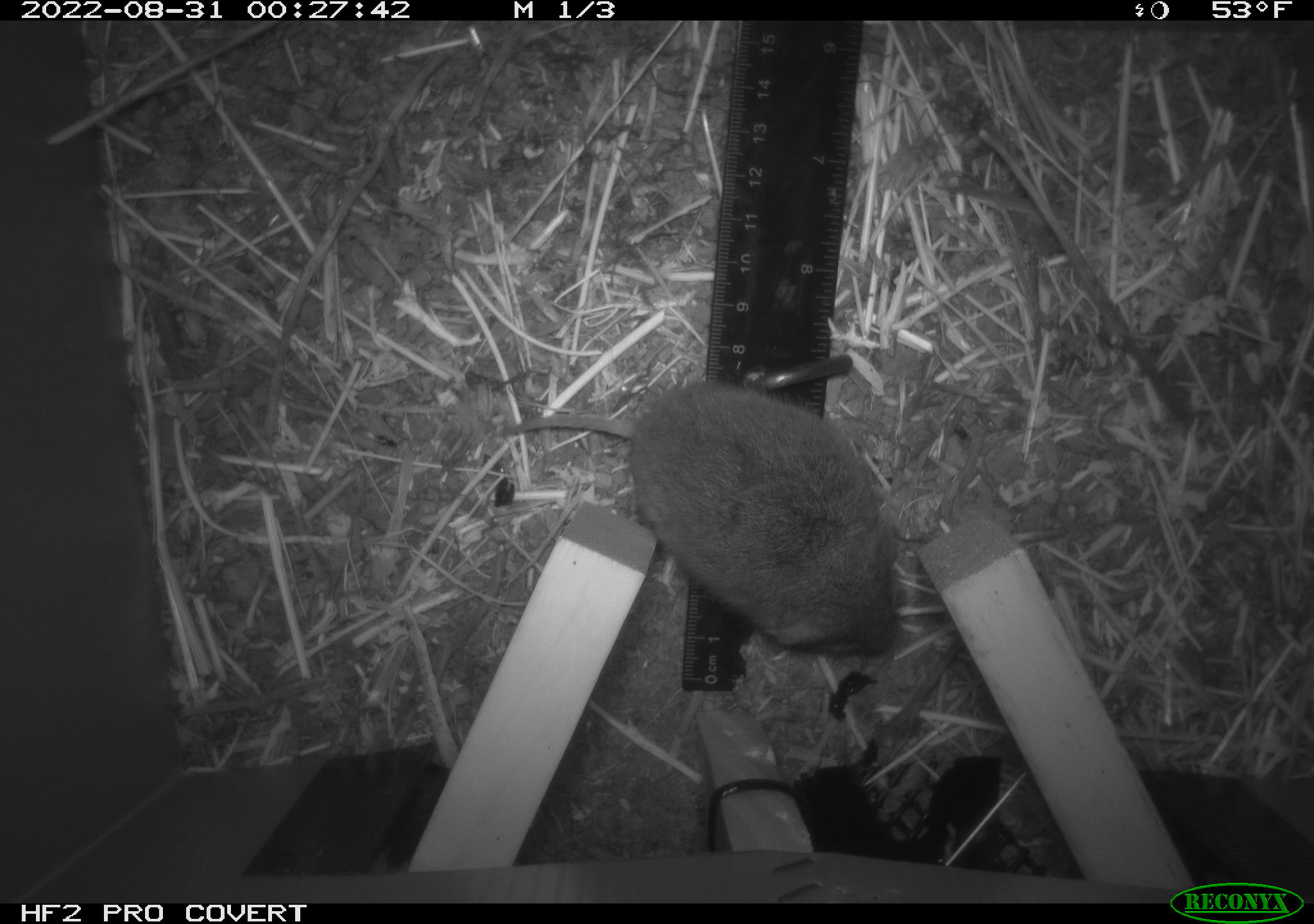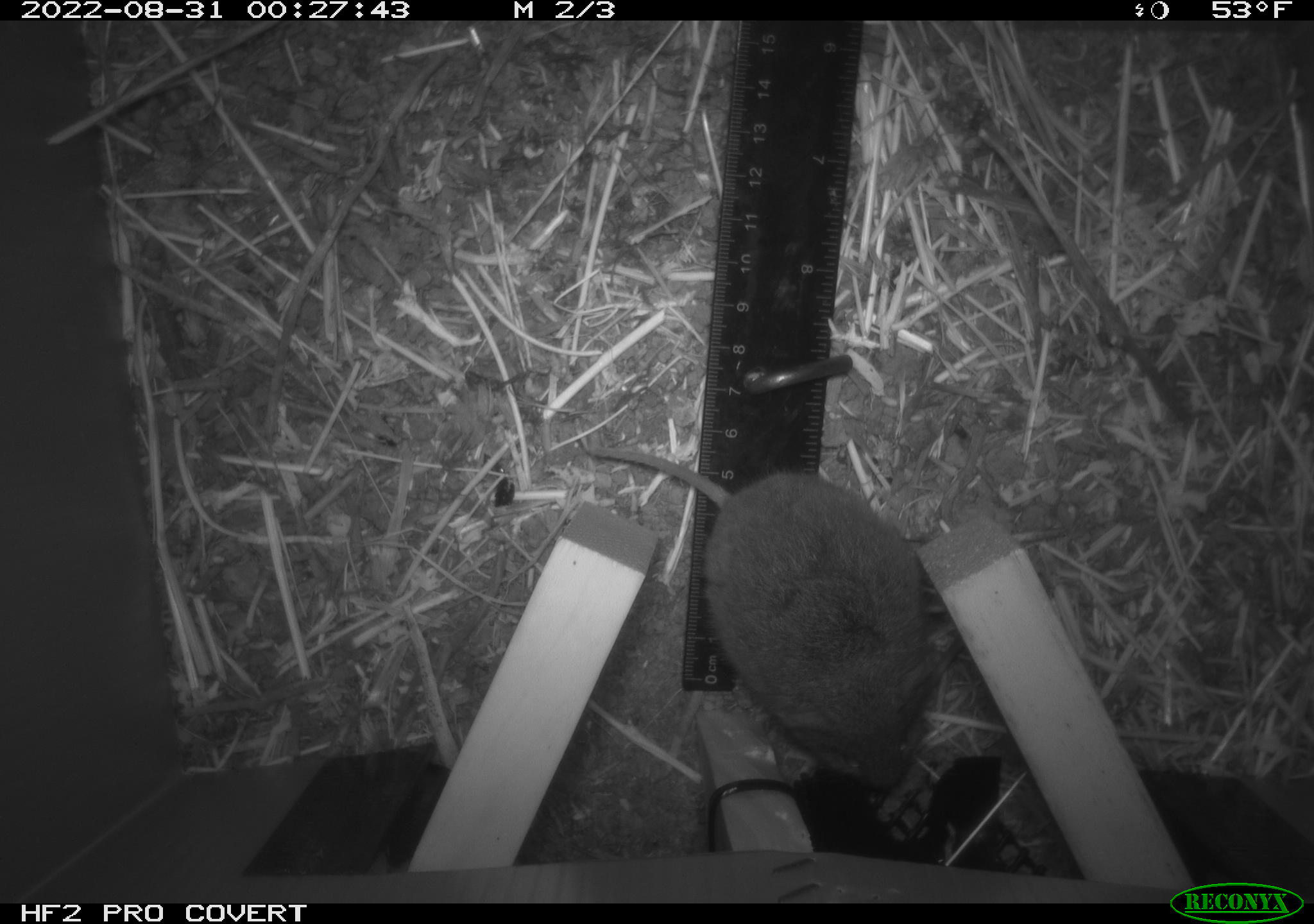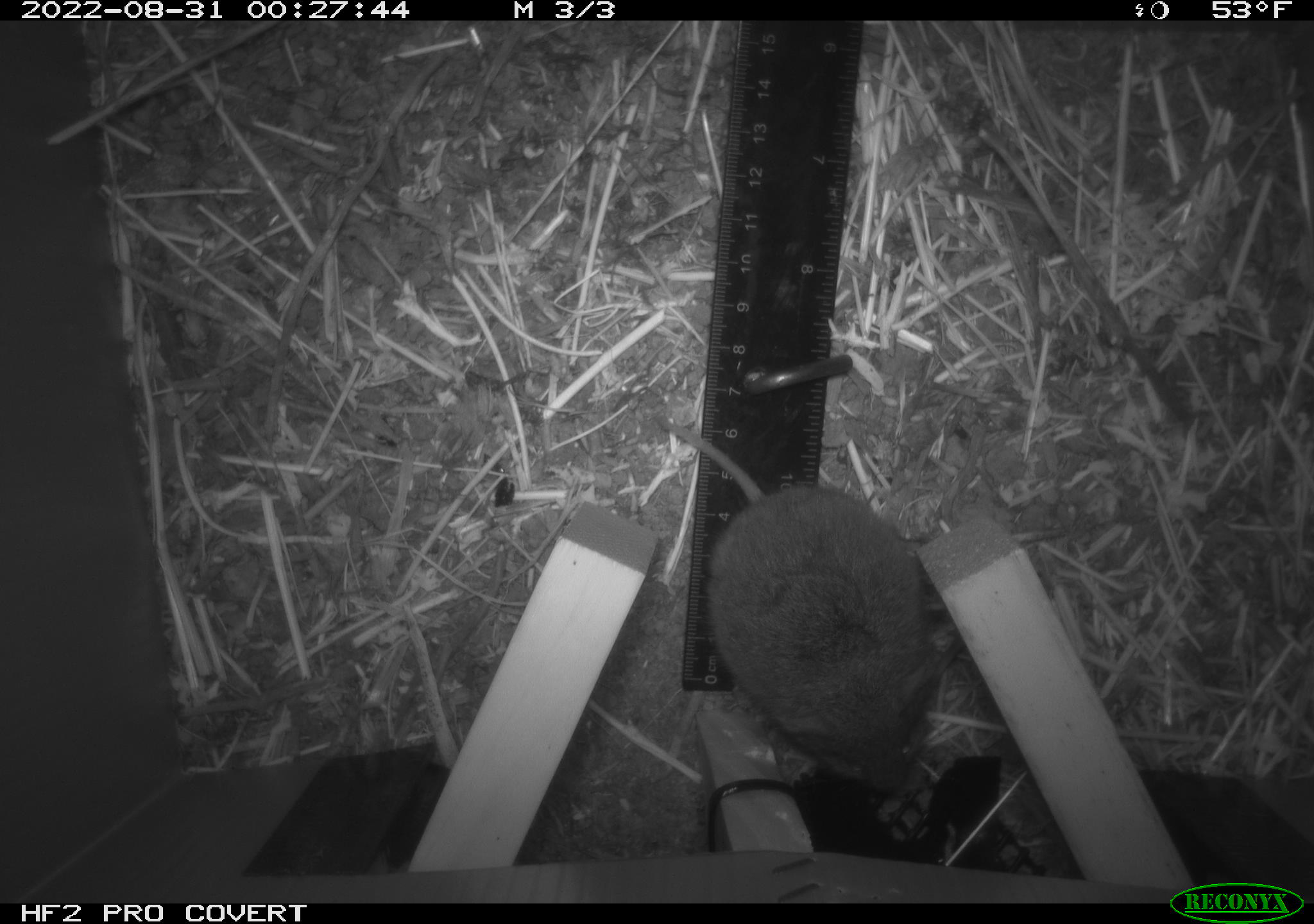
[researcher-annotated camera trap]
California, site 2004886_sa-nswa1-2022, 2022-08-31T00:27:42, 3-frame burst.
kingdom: Animalia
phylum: Chordata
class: Mammalia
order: Rodentia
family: Cricetidae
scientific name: Cricetidae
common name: hamsters, voles, lemmings, and allies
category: cricetidae family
Cricetidae family (hamsters, voles, lemmings, and allies) (Cricetidae).